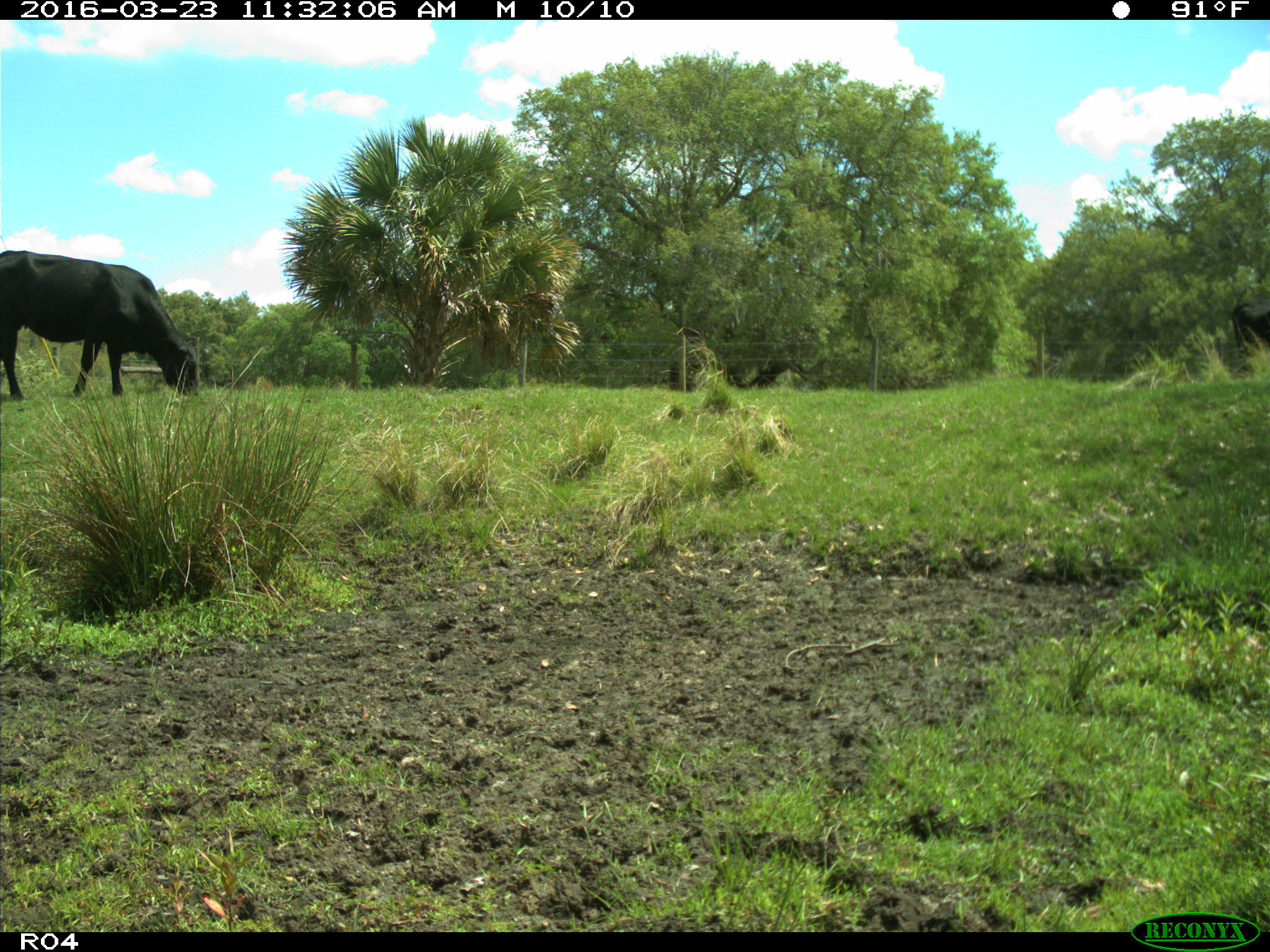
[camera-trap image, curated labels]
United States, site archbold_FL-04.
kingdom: Animalia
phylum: Chordata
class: Mammalia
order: Artiodactyla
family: Bovidae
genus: Bos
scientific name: Bos taurus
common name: domestic cow